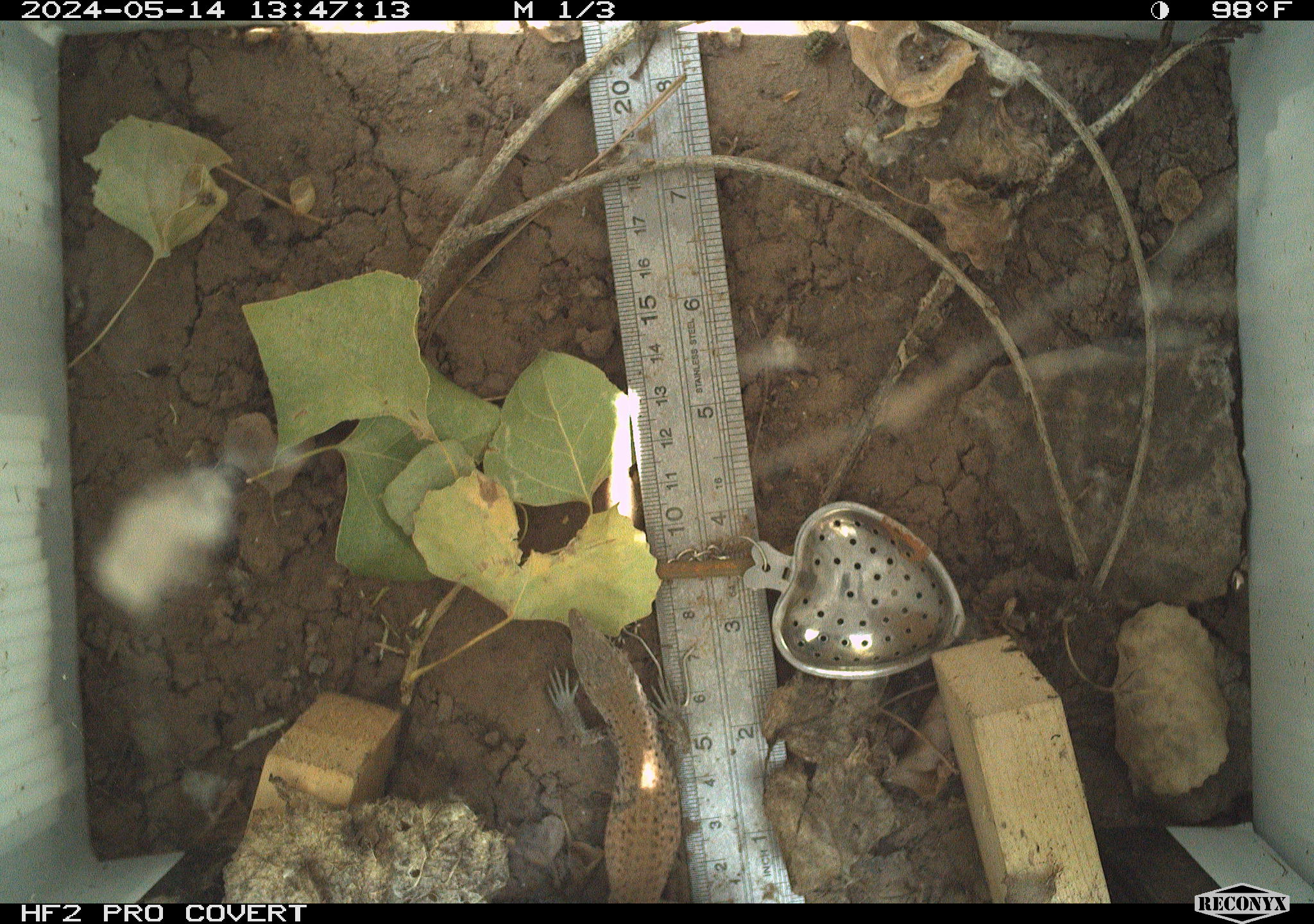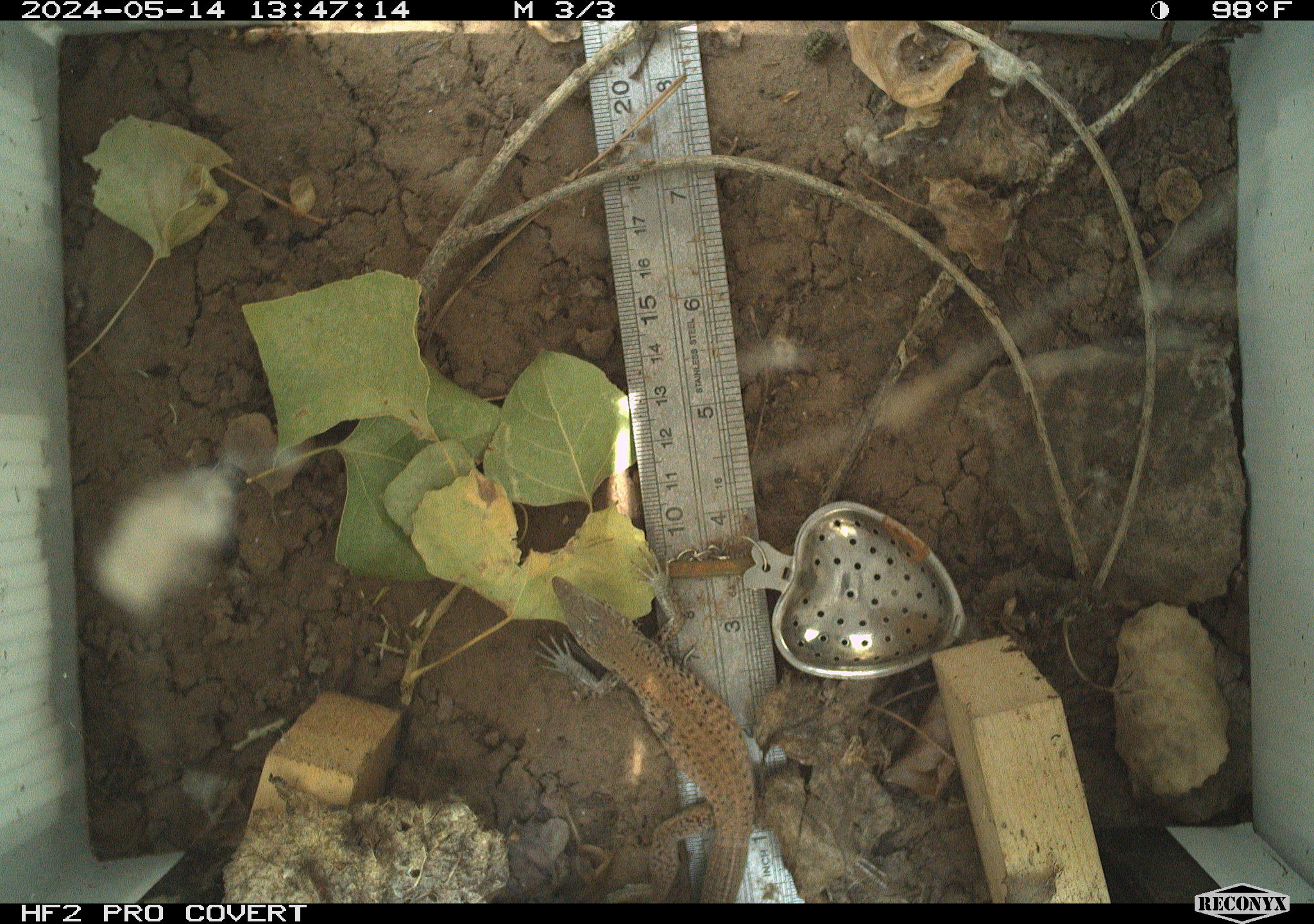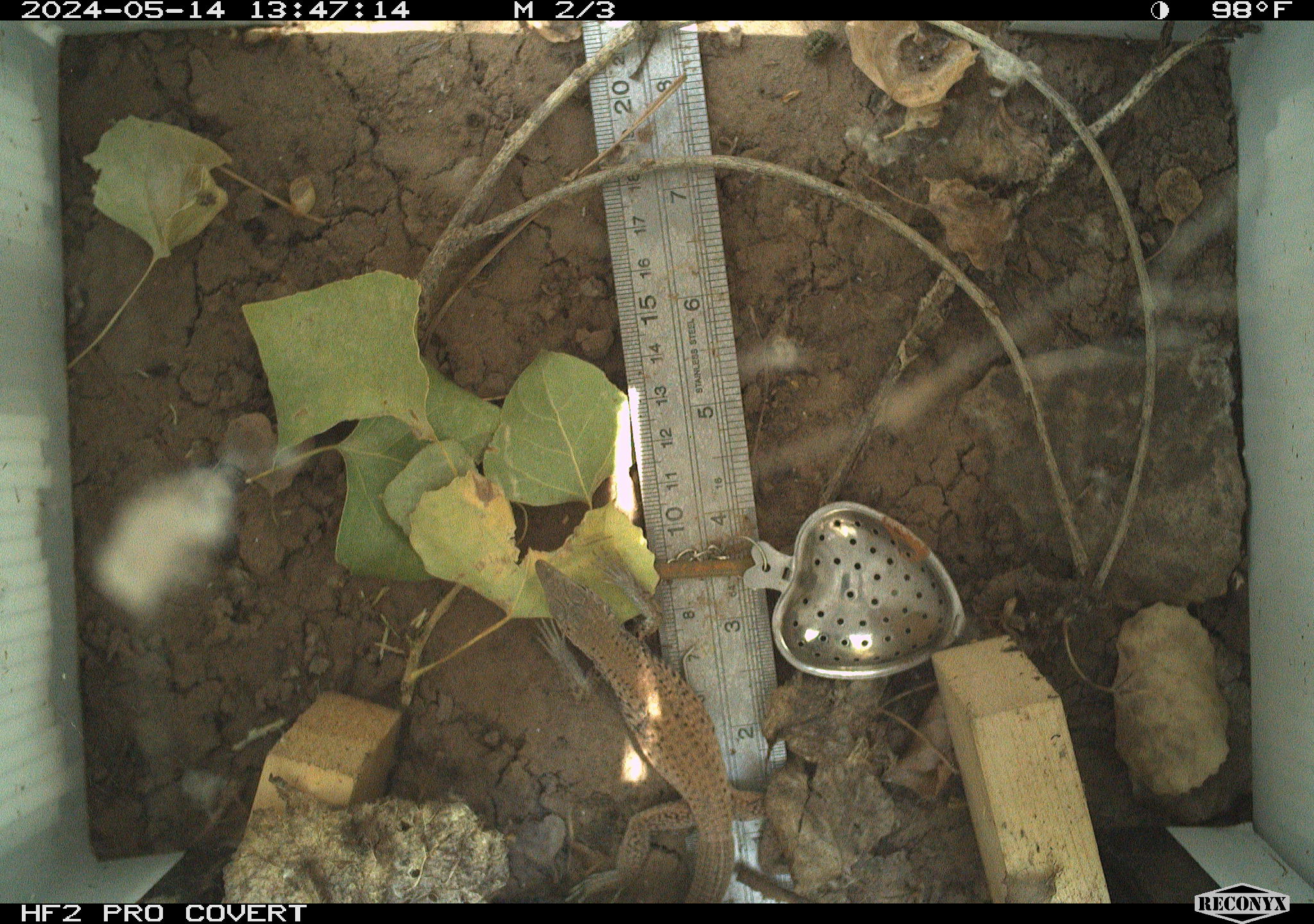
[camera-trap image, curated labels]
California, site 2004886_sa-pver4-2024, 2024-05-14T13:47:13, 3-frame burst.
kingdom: Animalia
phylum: Chordata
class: Reptilia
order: Squamata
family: Teiidae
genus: Aspidoscelis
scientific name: Aspidoscelis tigris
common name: western whiptail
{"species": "western whiptail (Aspidoscelis tigris)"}